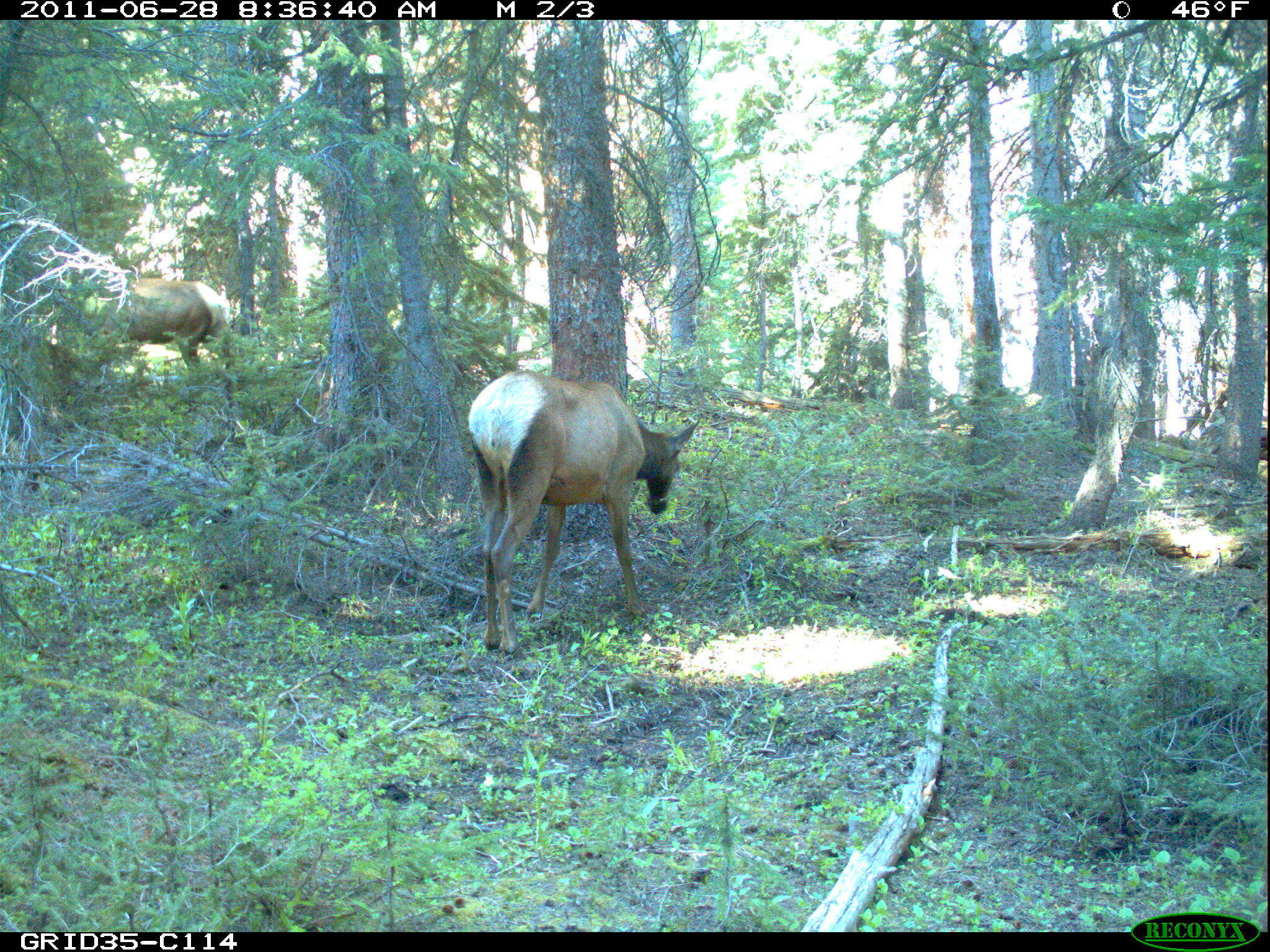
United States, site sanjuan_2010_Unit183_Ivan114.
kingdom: Animalia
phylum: Chordata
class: Mammalia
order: Artiodactyla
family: Cervidae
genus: Cervus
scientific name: Cervus elaphus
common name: red deer